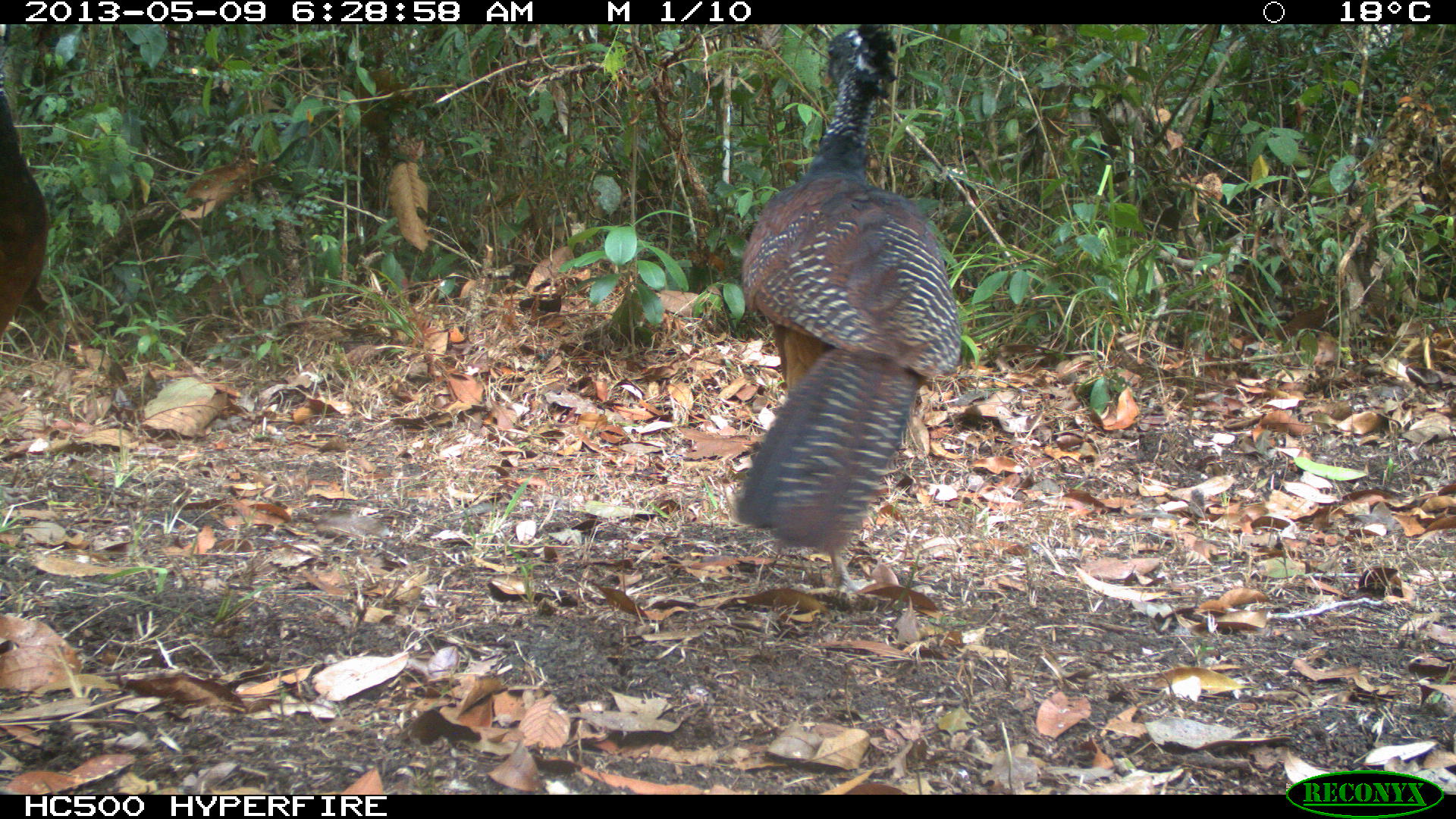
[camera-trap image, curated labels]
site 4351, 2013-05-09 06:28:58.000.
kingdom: Animalia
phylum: Chordata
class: Aves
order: Galliformes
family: Cracidae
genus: Crax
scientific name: Crax rubra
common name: great curassow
Crax rubra (great curassow), count 2.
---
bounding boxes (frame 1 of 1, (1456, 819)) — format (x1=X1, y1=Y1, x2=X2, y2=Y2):
crax rubra: (x1=728, y1=24, x2=962, y2=600); (x1=0, y1=89, x2=52, y2=353)